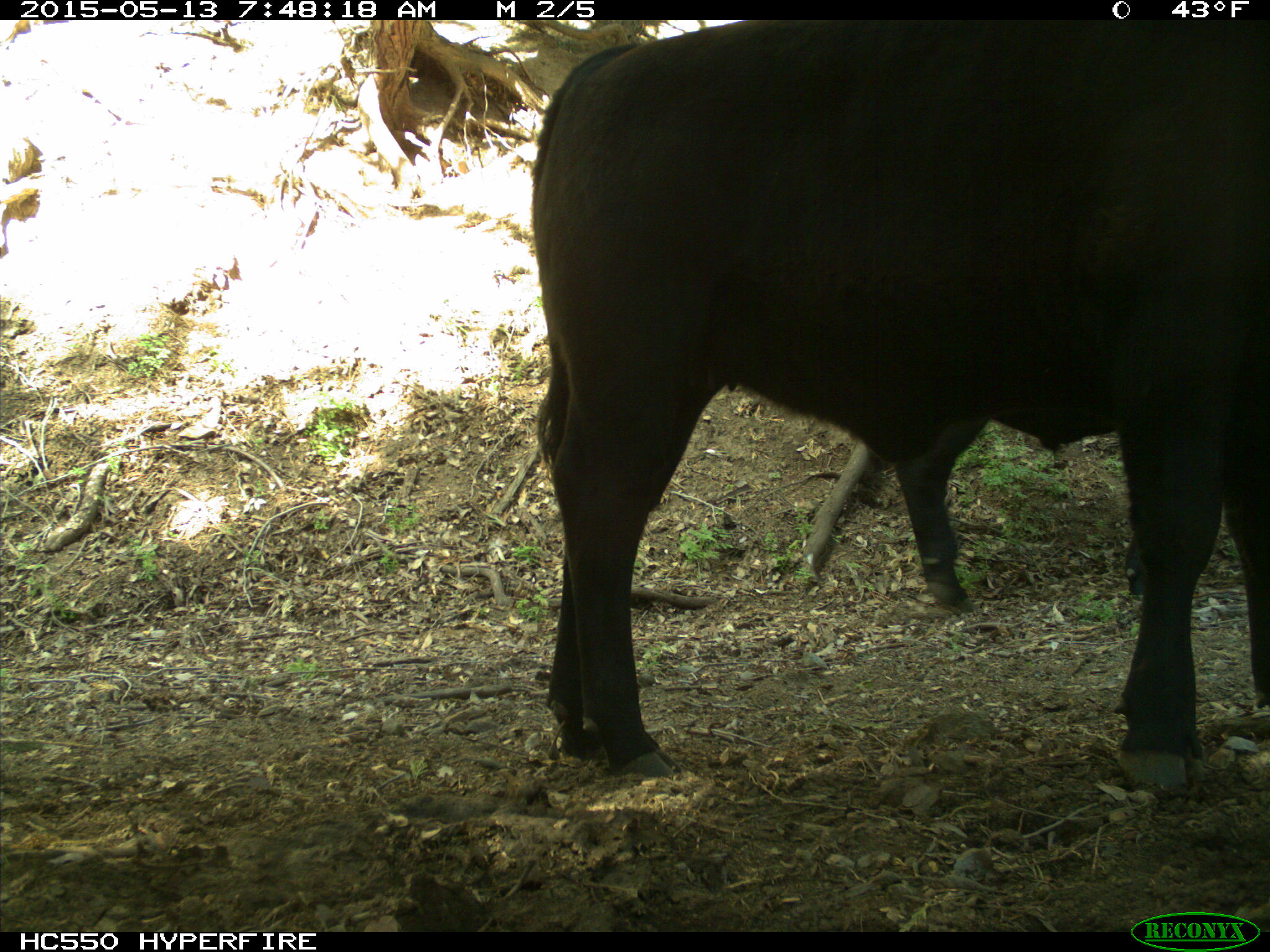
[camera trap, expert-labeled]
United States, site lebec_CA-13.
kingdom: Animalia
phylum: Chordata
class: Mammalia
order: Artiodactyla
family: Bovidae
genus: Bos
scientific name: Bos taurus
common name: domestic cow